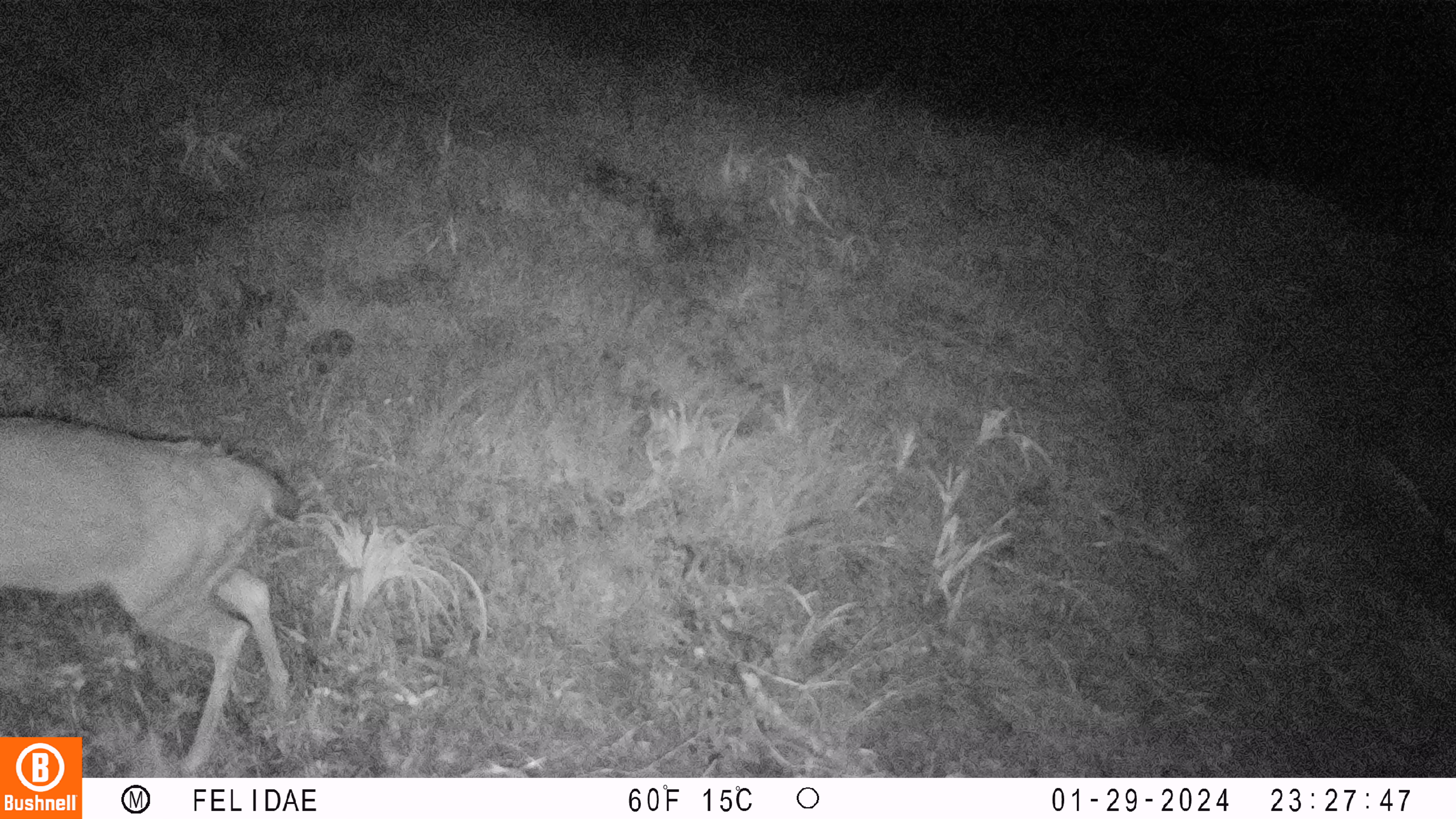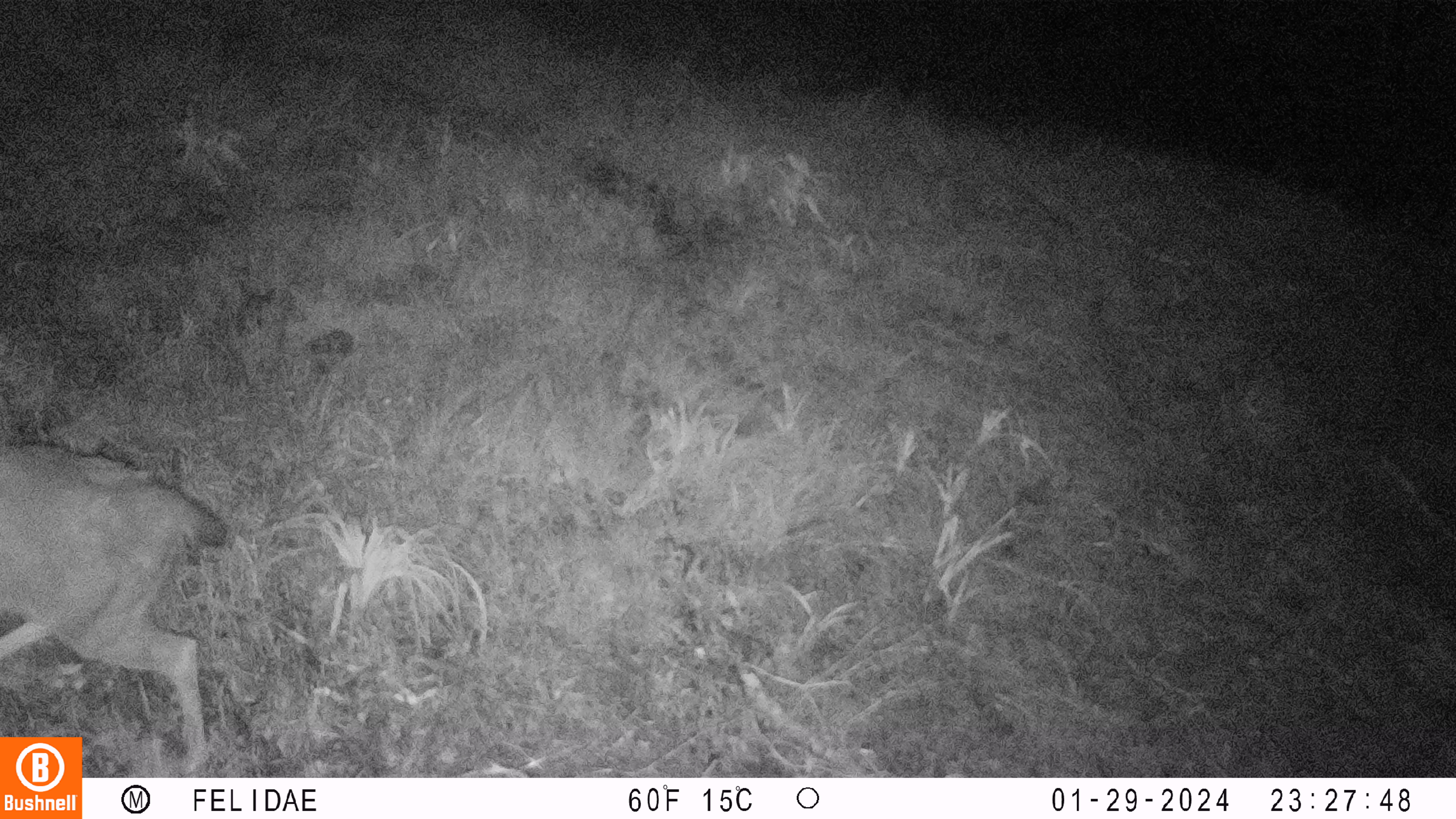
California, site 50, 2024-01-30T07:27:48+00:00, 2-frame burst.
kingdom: Animalia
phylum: Chordata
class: Mammalia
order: Artiodactyla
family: Cervidae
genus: Odocoileus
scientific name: Odocoileus hemionus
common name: mule deer